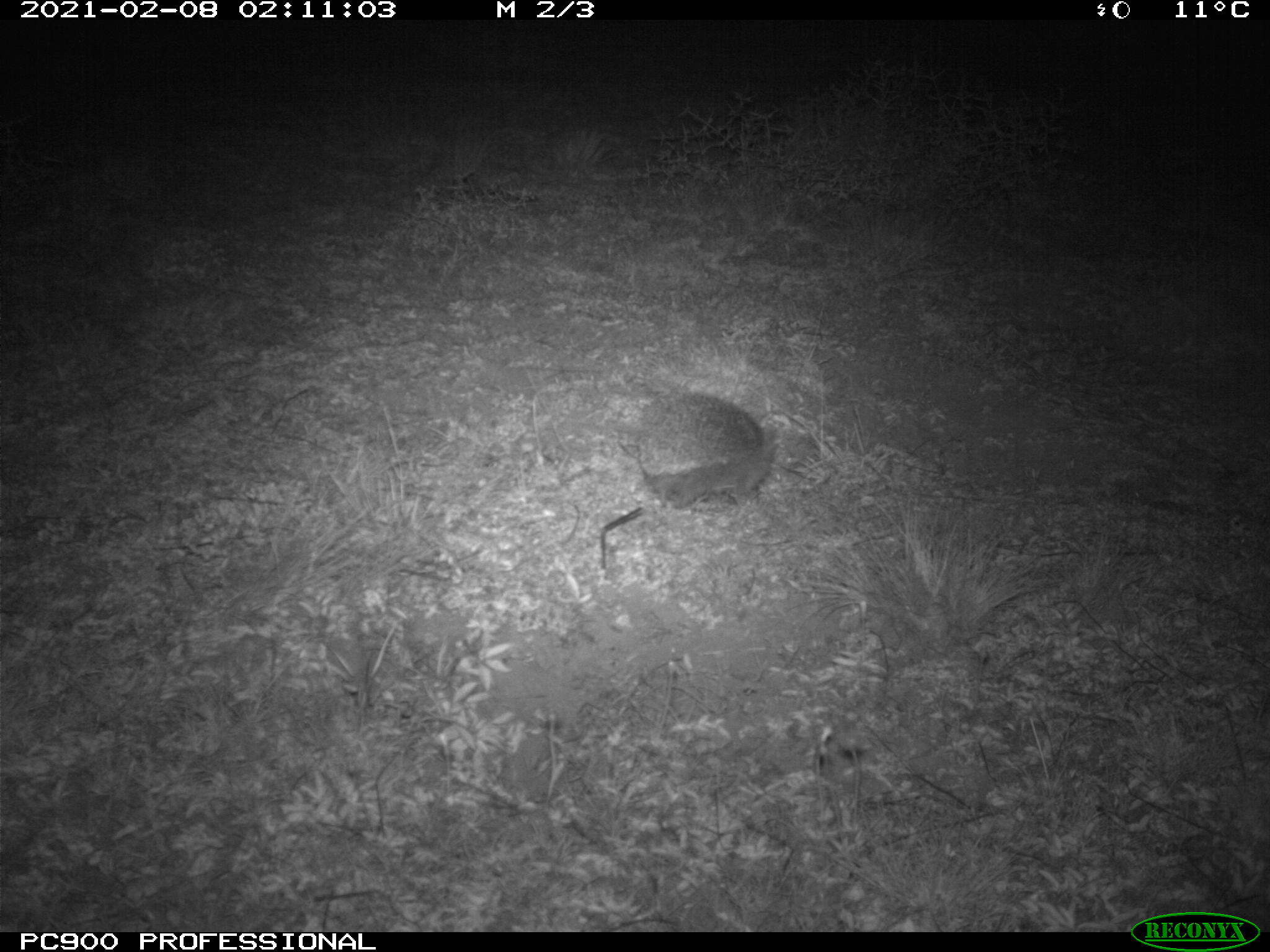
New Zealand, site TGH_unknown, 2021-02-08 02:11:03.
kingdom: Animalia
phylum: Chordata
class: Mammalia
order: Eulipotyphla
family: Erinaceidae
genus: Erinaceus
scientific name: Erinaceus europaeus europaeus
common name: european hedgehog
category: hedgehog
Hedgehog (european hedgehog) (Erinaceus europaeus europaeus).